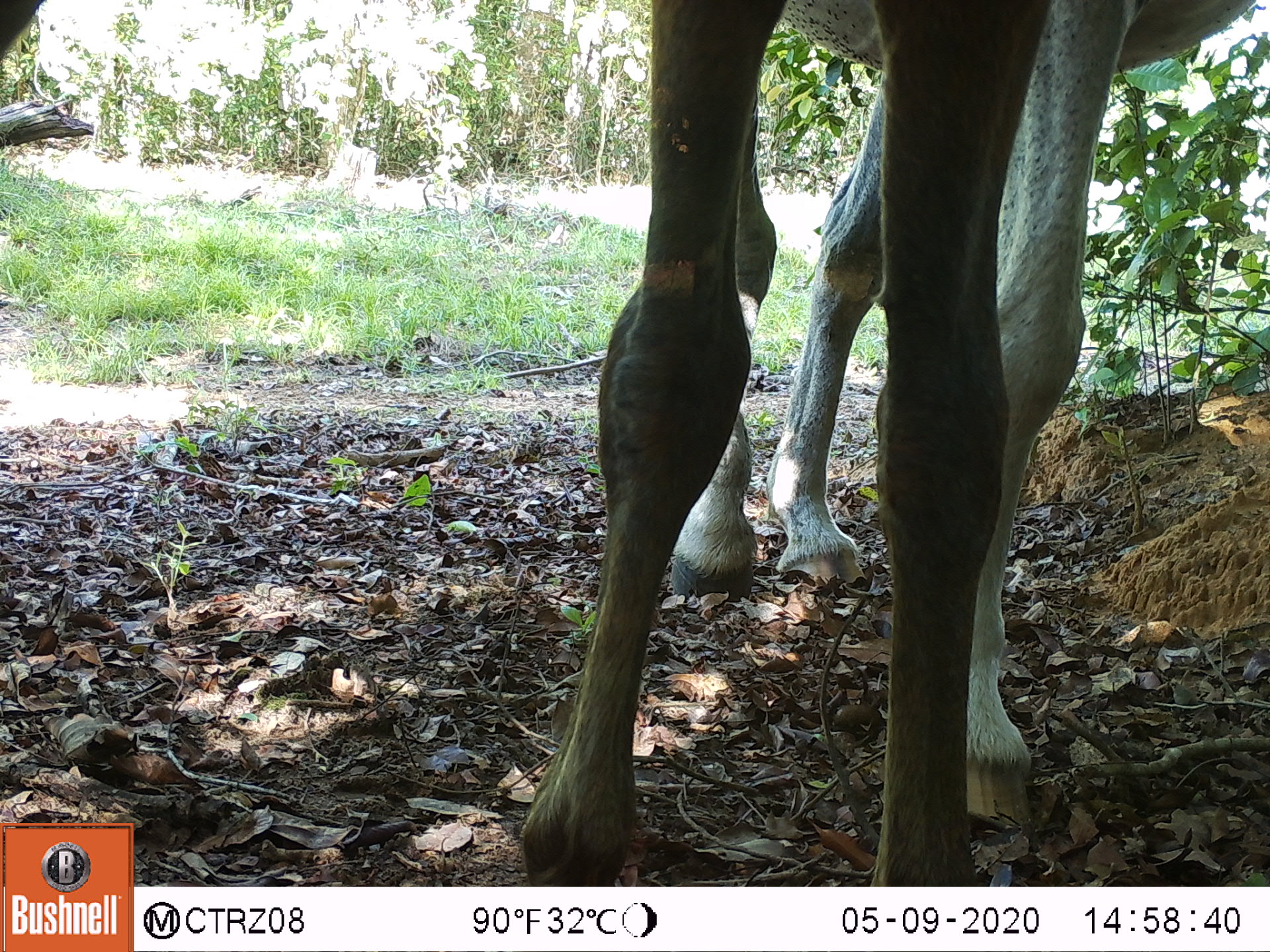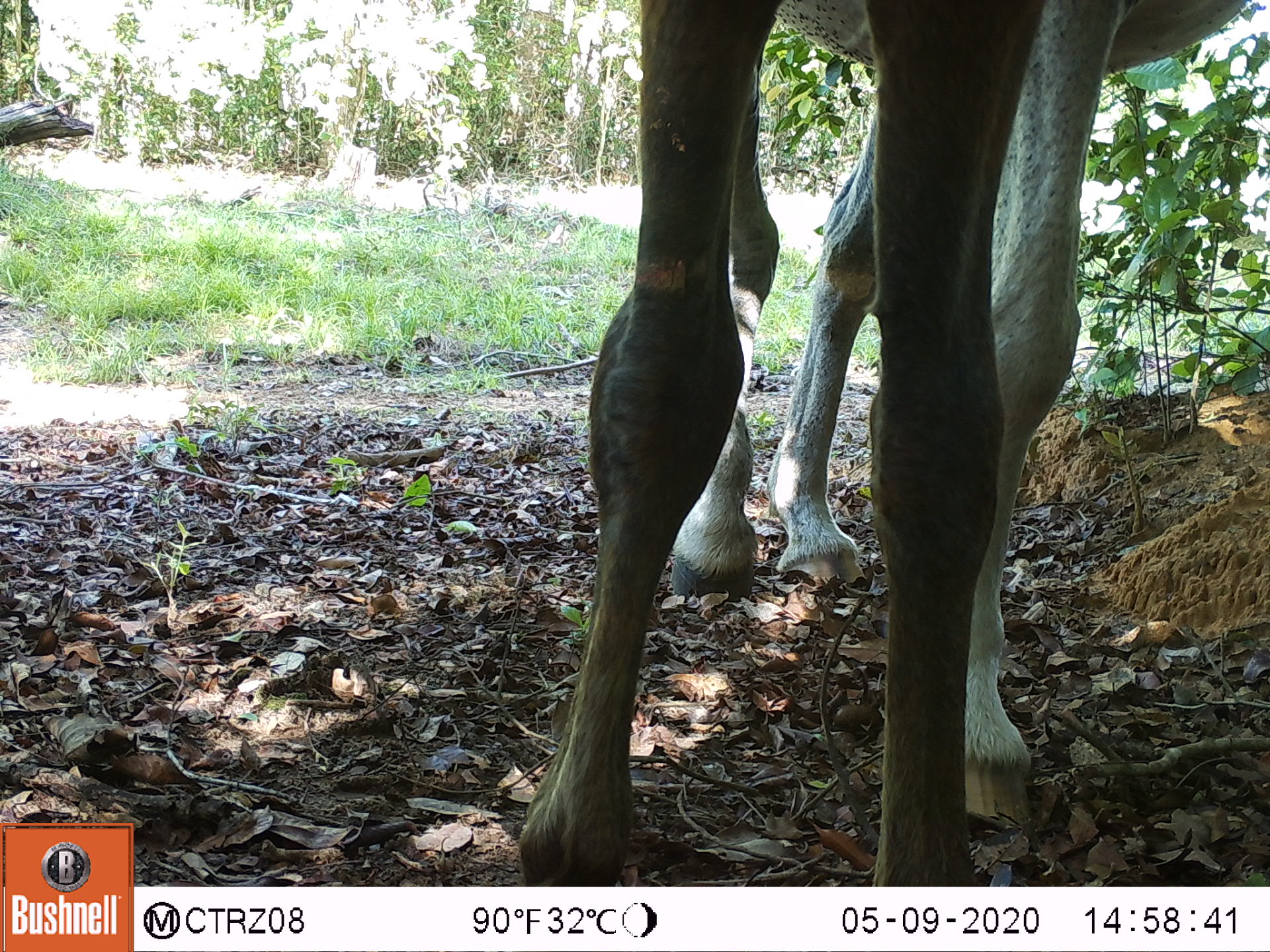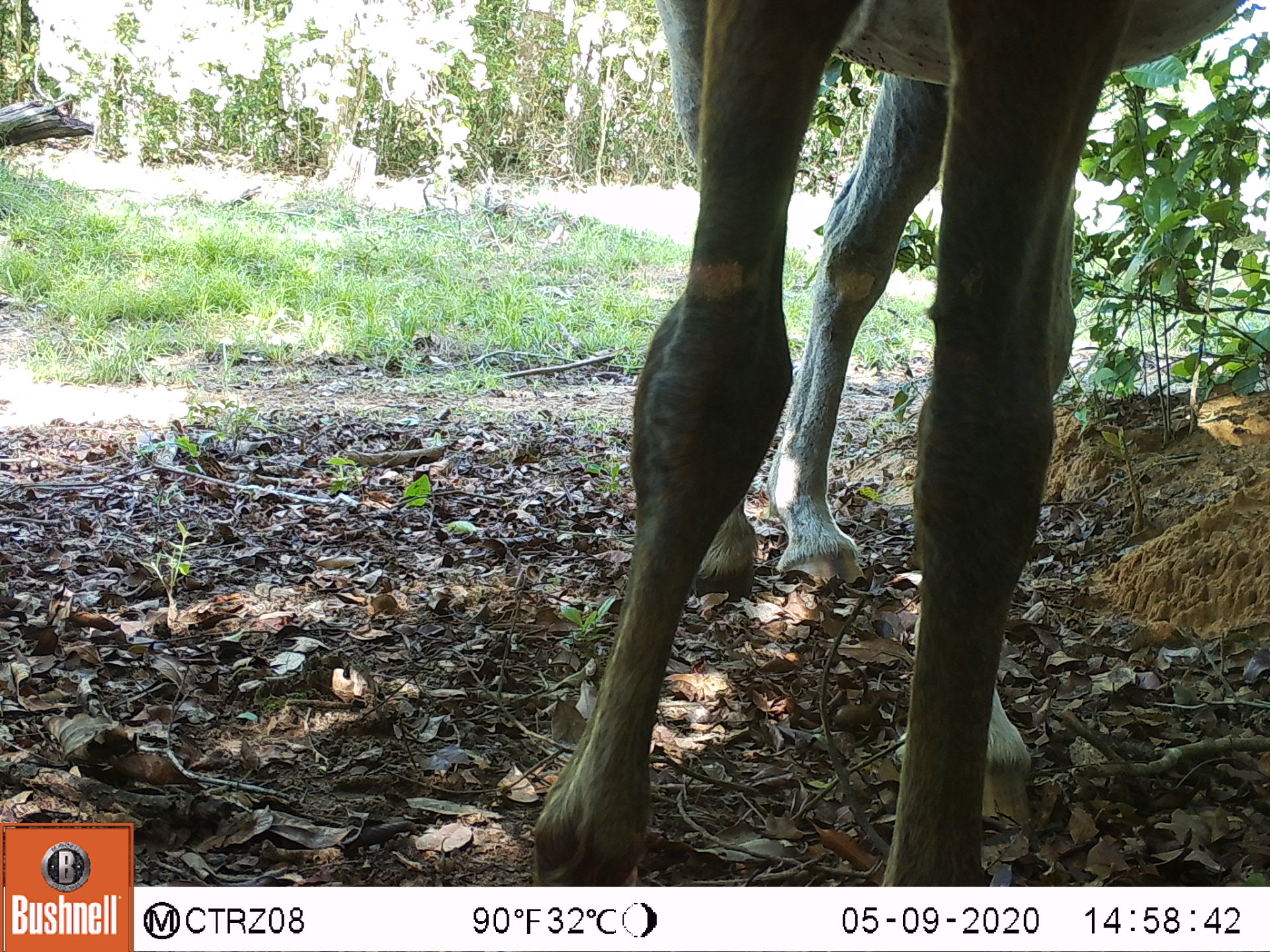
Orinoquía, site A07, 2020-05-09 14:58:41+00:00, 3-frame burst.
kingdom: Animalia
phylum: Chordata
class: Mammalia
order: Perissodactyla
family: Equidae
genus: Equus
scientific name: Equus caballus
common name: domestic horse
Domestic horse (Equus caballus).